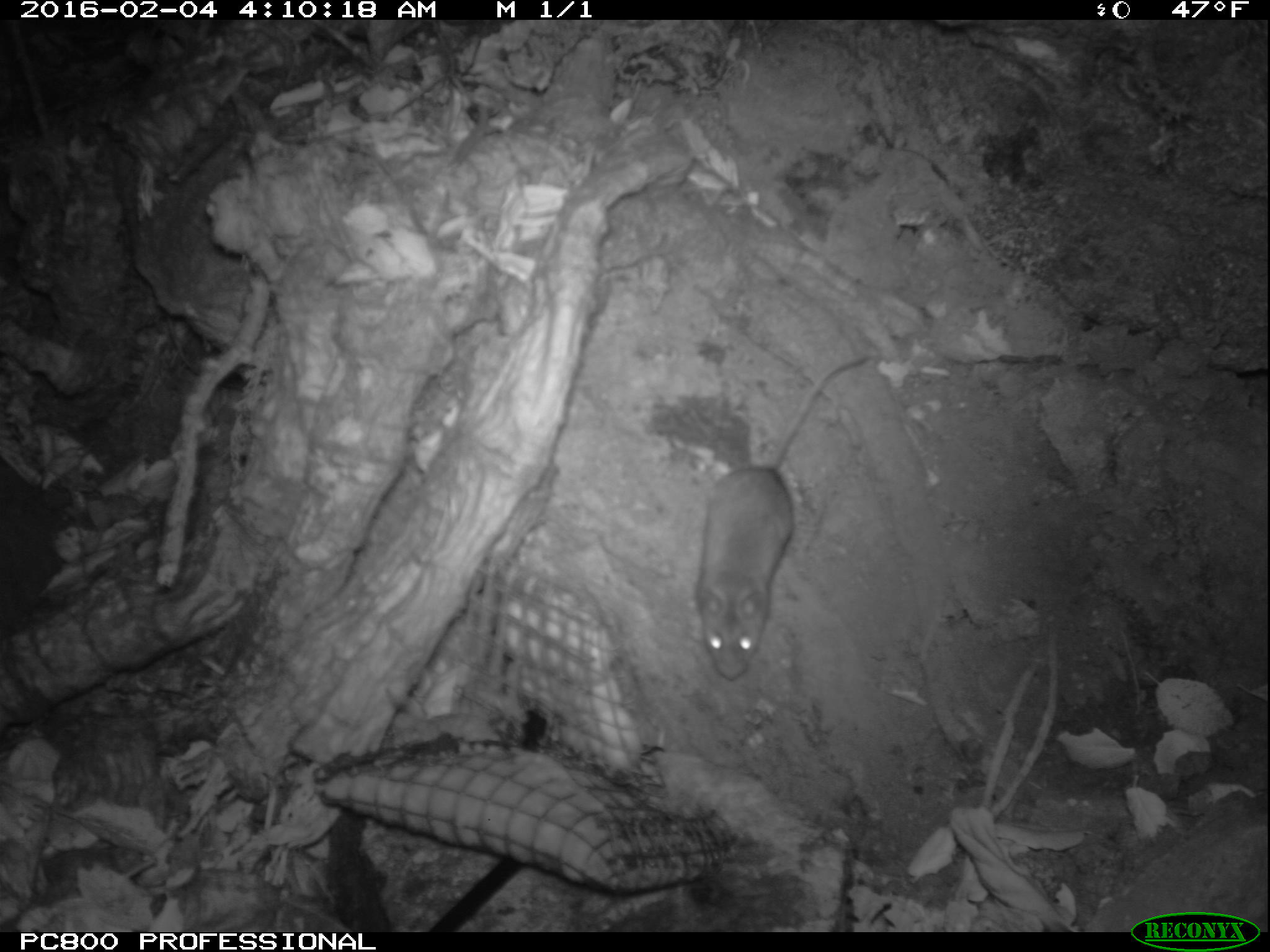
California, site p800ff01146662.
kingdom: Animalia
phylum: Chordata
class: Mammalia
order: Rodentia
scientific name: Rodentia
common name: rodent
Rodent (Rodentia).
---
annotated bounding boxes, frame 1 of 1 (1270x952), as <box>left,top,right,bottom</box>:
rodent: <box>695,356,869,678</box>